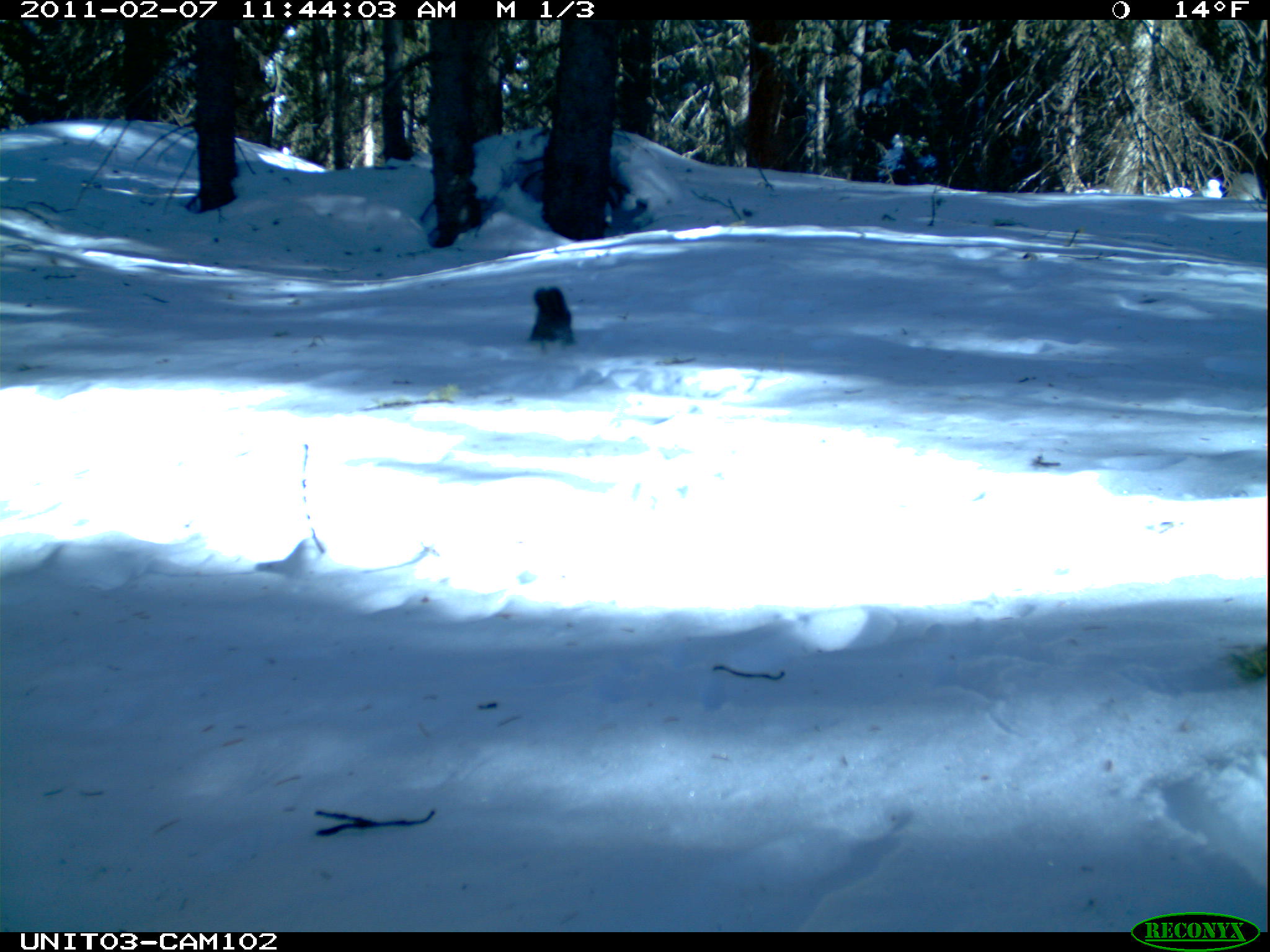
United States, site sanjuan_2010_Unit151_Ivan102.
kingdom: Animalia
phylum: Chordata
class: Mammalia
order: Rodentia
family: Sciuridae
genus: Tamiasciurus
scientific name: Tamiasciurus hudsonicus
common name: american red squirrel